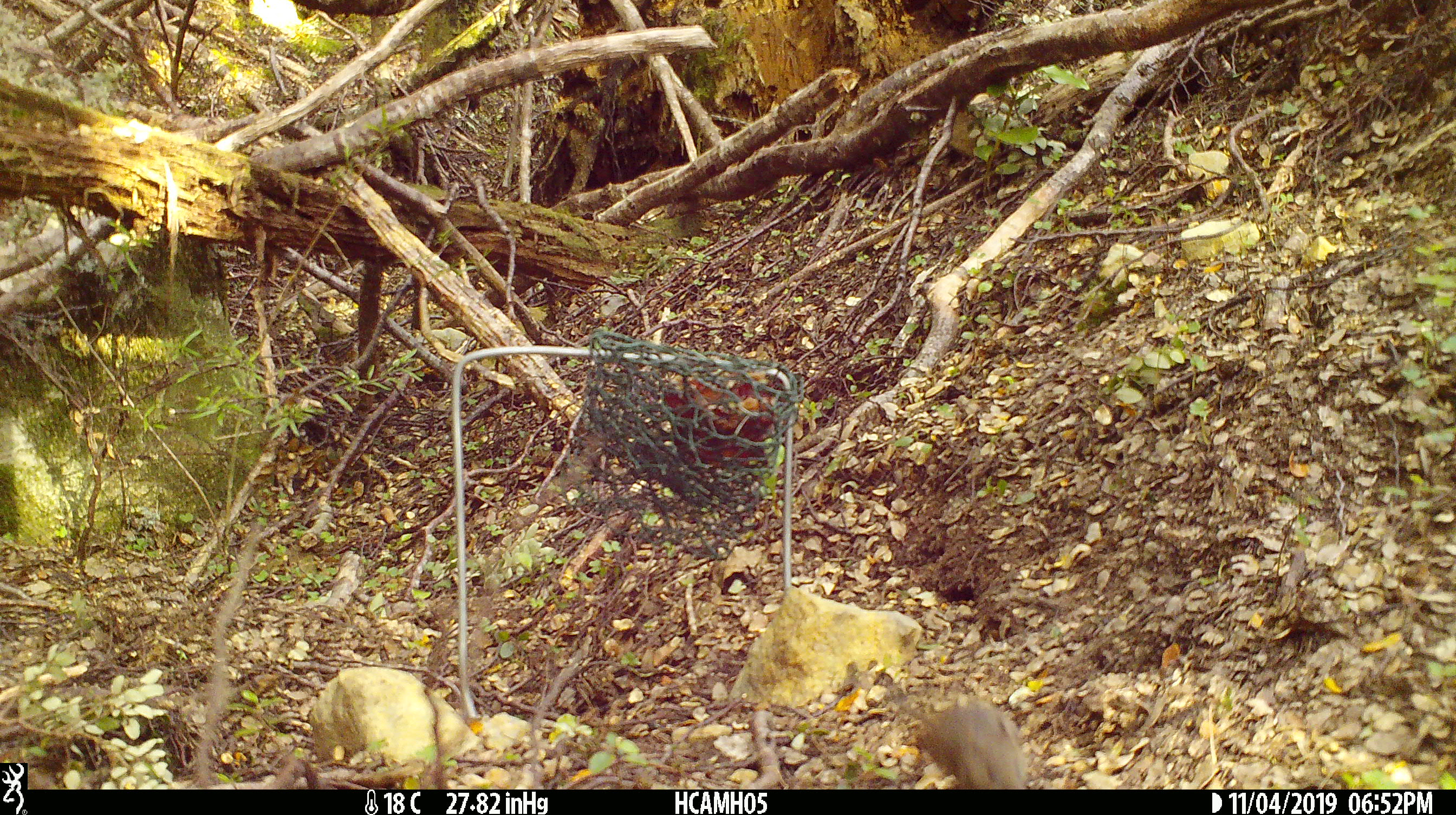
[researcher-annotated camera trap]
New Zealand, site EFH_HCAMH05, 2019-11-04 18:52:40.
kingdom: Animalia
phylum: Chordata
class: Mammalia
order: Rodentia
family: Muridae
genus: Mus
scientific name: Mus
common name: mouse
Mouse (Mus).